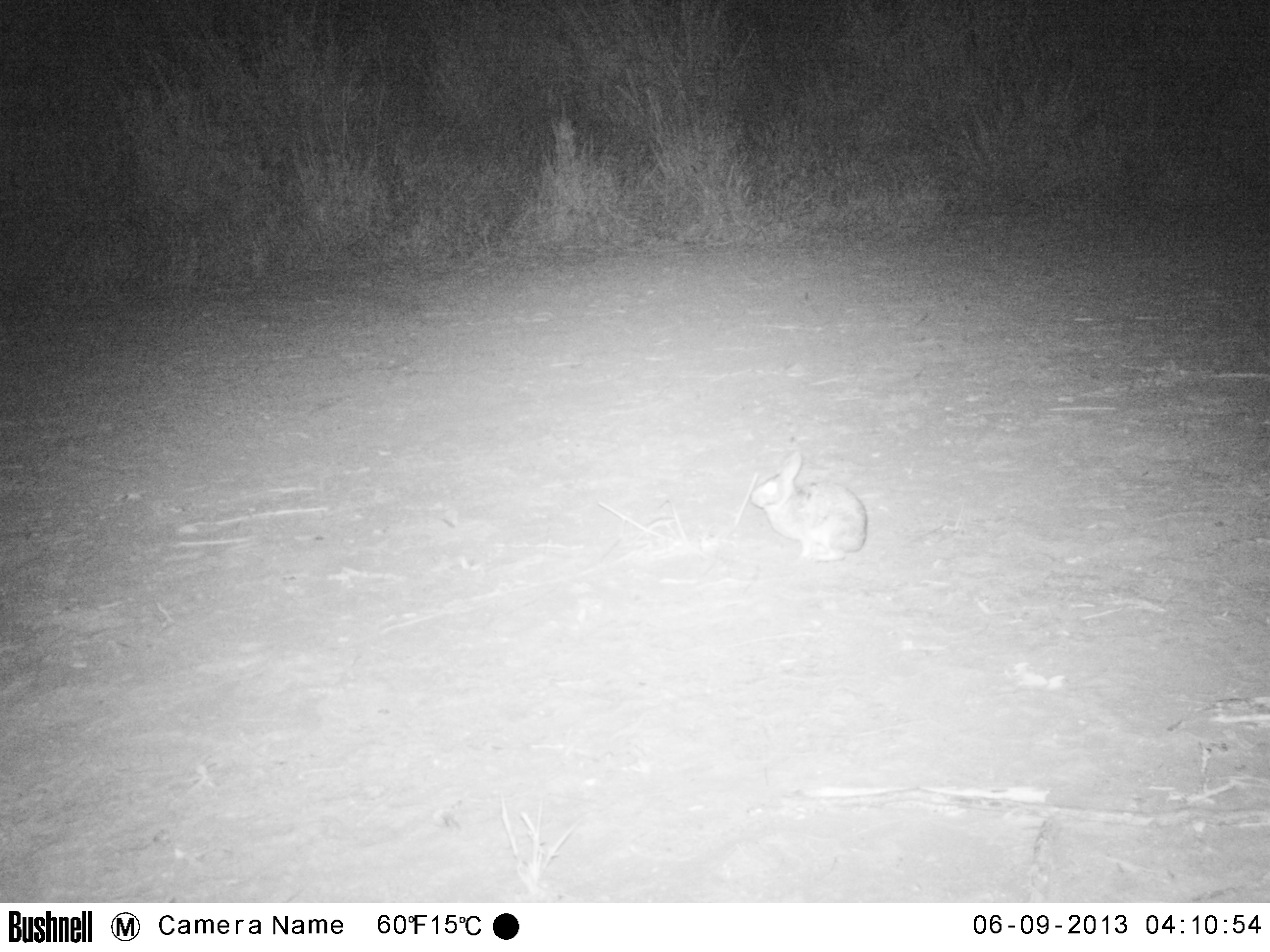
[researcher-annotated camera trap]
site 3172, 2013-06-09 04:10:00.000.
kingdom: Animalia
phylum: Chordata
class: Mammalia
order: Lagomorpha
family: Leporidae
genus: Sylvilagus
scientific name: Sylvilagus brasiliensis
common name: tapeti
Sylvilagus brasiliensis (tapeti), count 1.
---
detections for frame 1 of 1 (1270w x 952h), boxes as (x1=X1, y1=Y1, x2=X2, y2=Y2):
sylvilagus brasiliensis: (x1=749, y1=451, x2=867, y2=564)